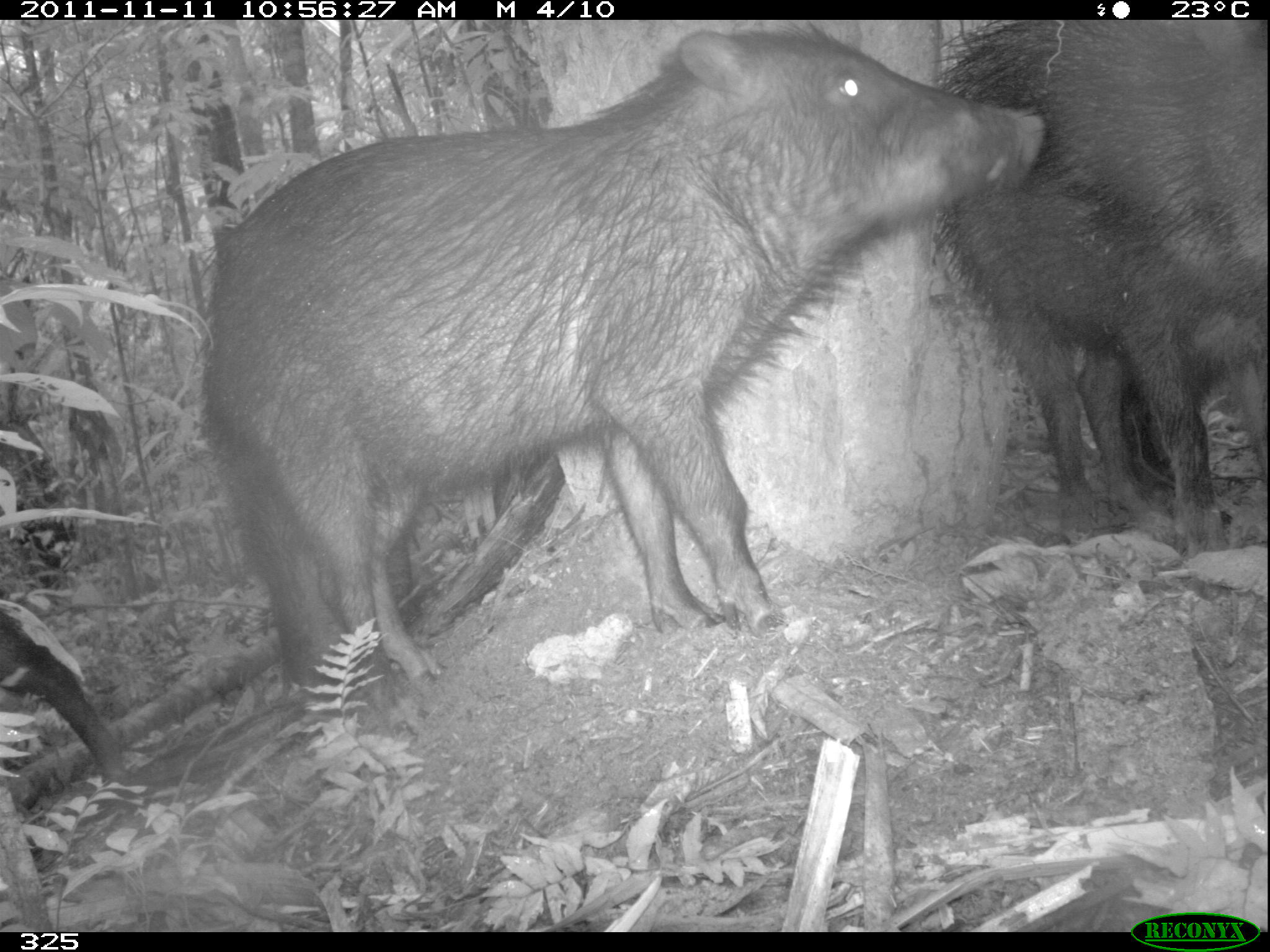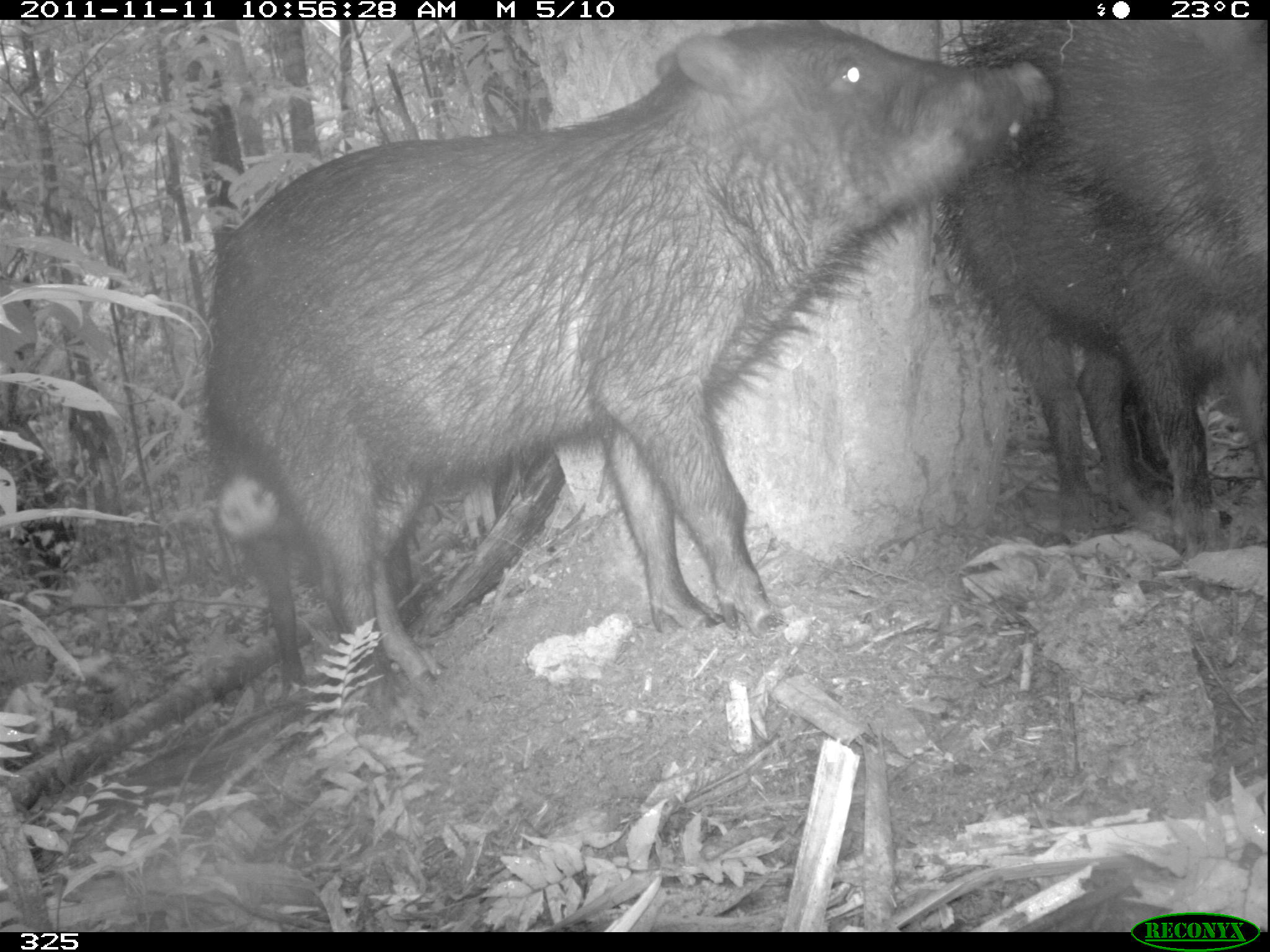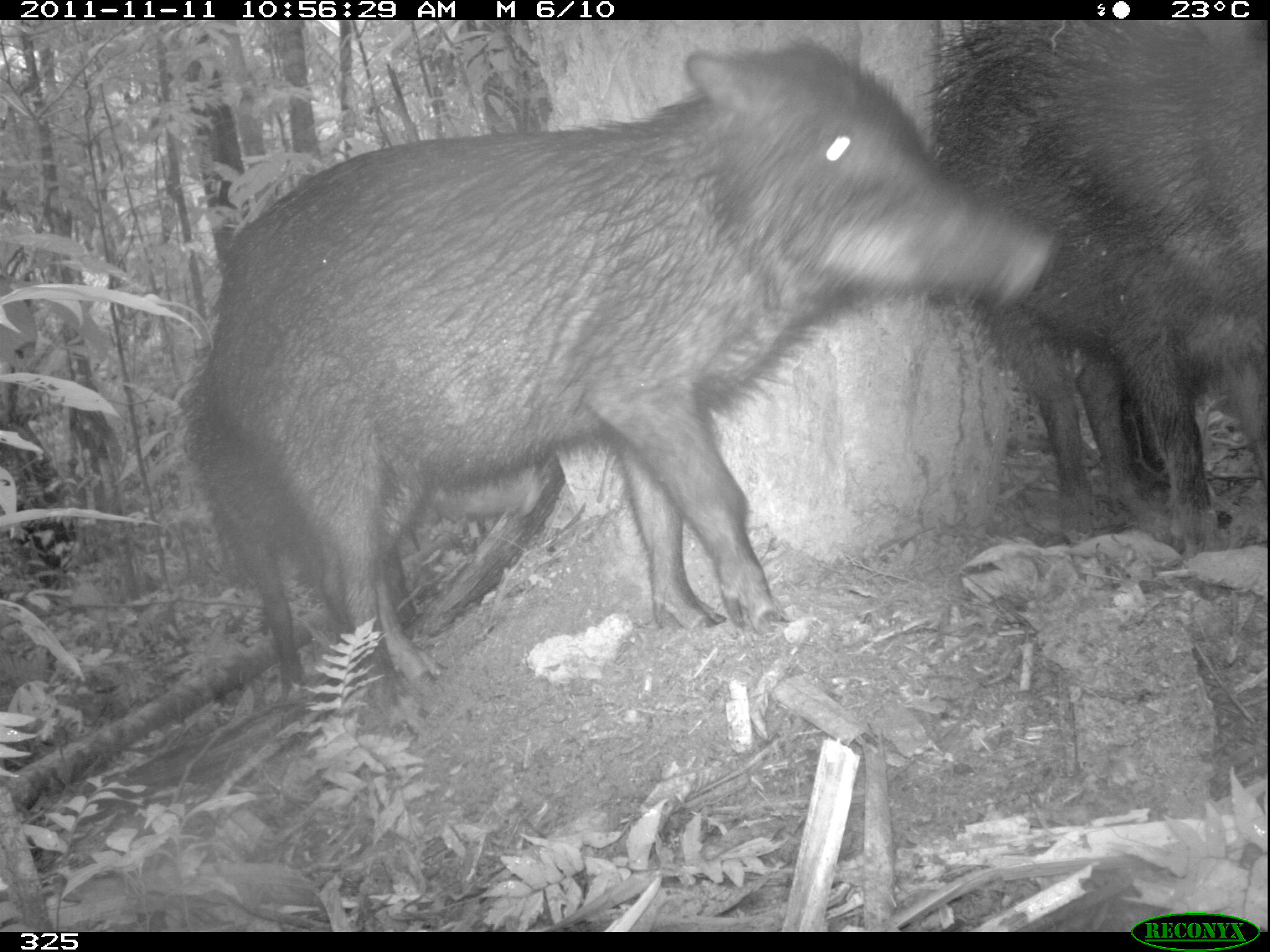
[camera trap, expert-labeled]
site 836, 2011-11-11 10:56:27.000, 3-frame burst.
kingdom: Animalia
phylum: Chordata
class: Mammalia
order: Artiodactyla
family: Tayassuidae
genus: Tayassu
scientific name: Tayassu pecari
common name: white-lipped peccary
Tayassu pecari (white-lipped peccary).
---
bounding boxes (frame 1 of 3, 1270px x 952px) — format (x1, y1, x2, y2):
tayassu pecari: (201, 20, 1047, 715); (930, 21, 1267, 544); (199, 402, 414, 712); (1106, 345, 1265, 524); (0, 610, 128, 810)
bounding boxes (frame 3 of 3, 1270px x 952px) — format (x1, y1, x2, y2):
tayassu pecari: (211, 36, 1048, 733); (915, 20, 1266, 554); (183, 344, 540, 693); (1075, 359, 1270, 530)